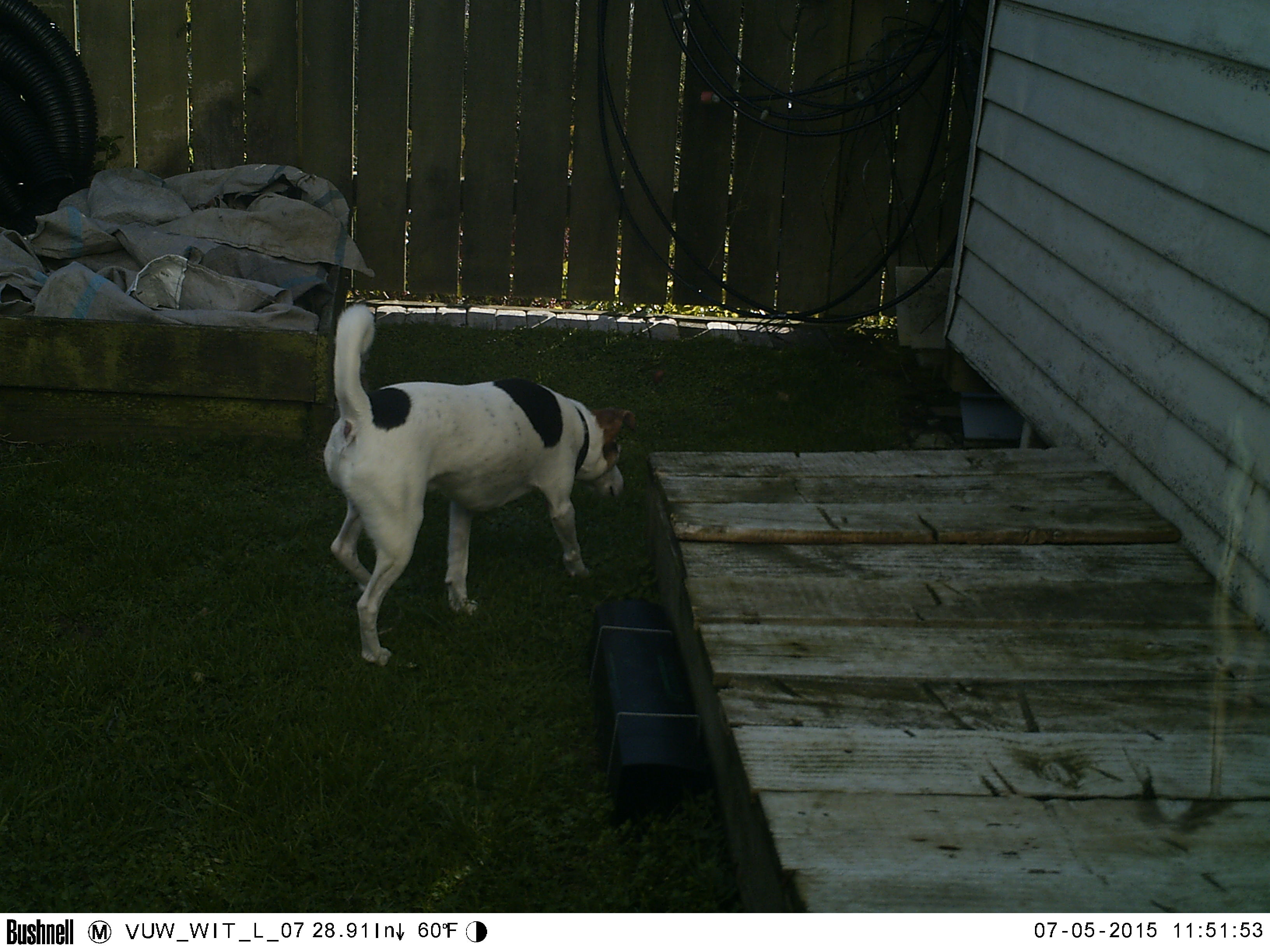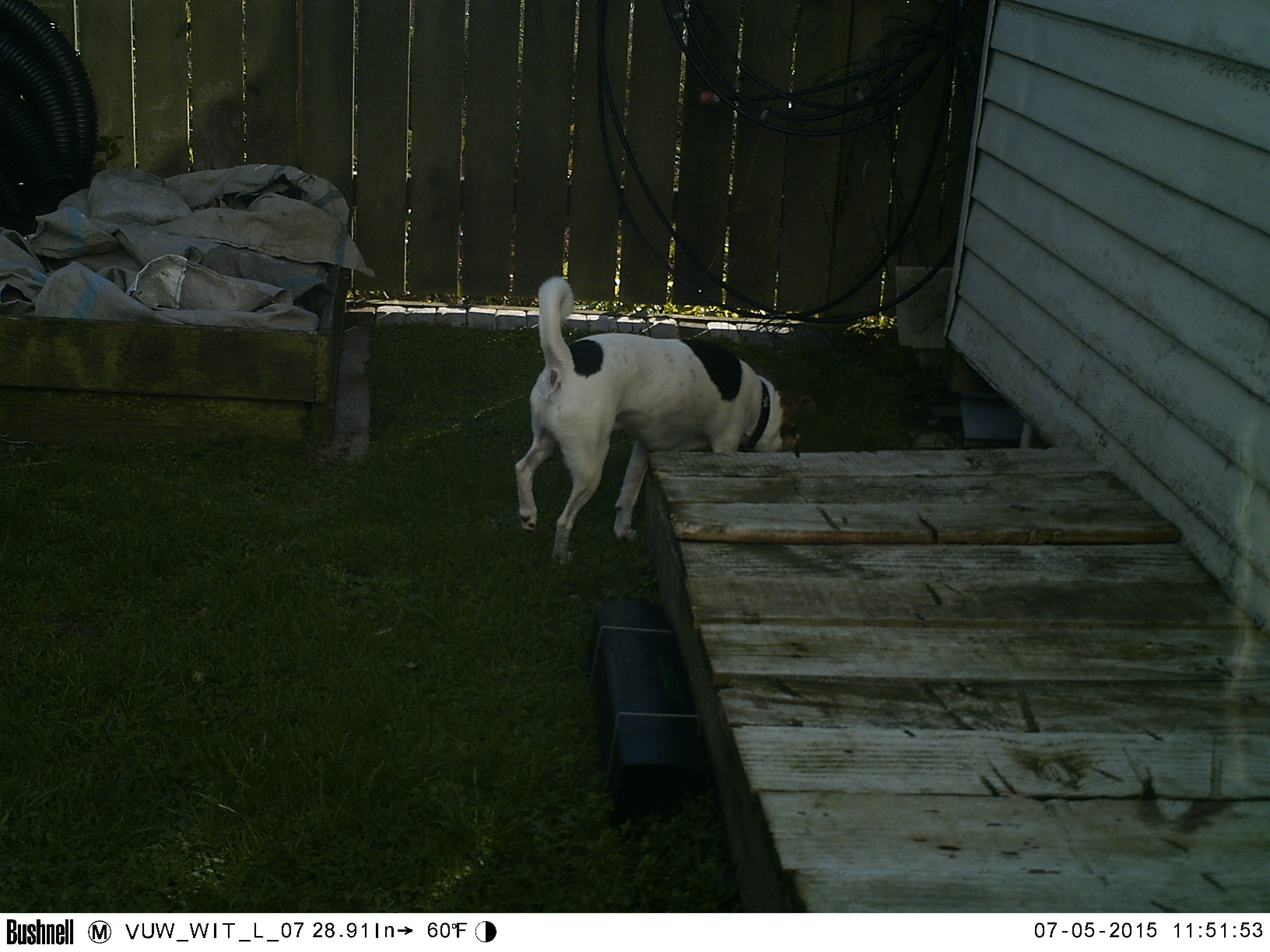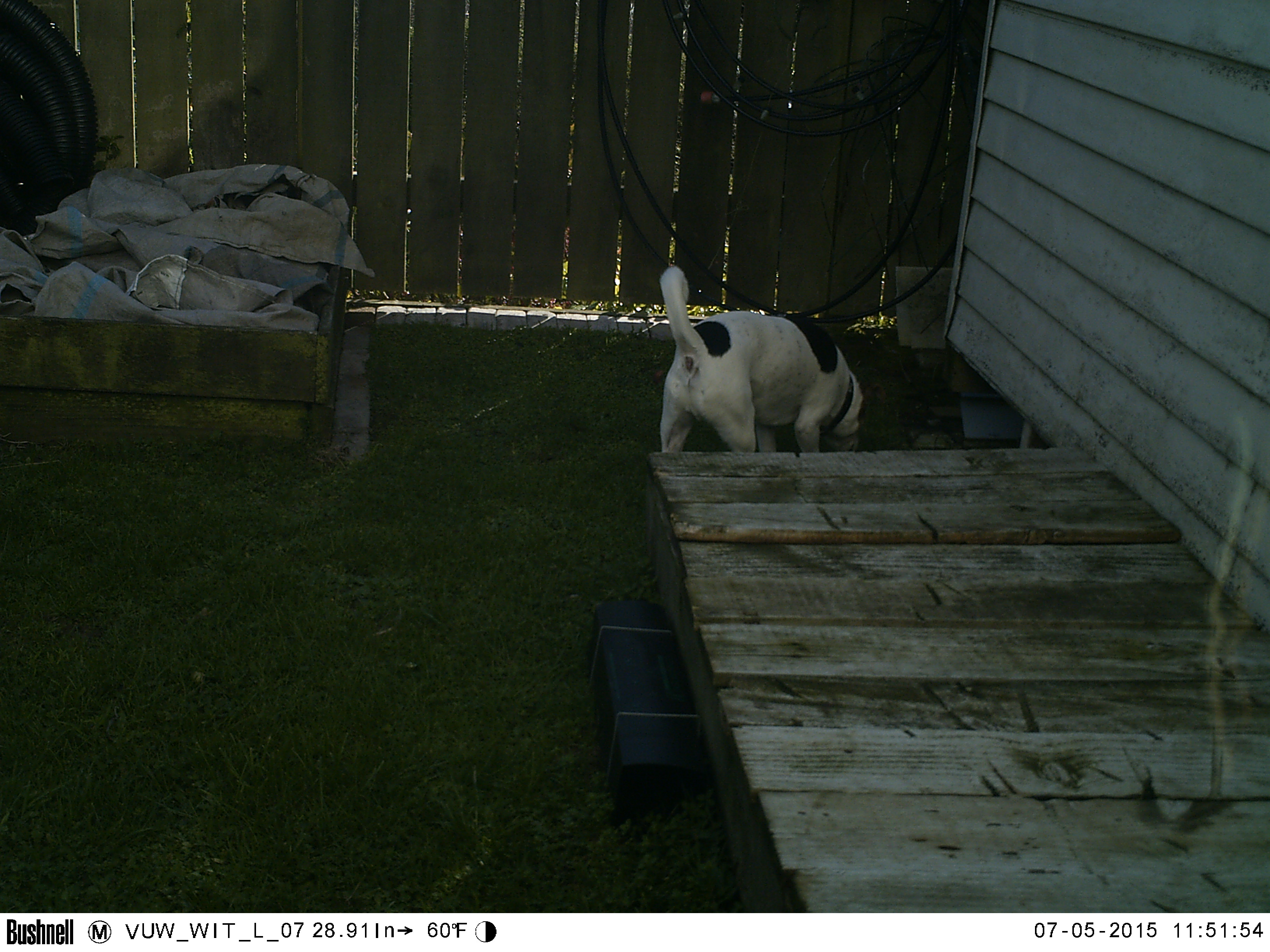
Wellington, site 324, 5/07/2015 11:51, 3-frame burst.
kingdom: Animalia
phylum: Chordata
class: Mammalia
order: Carnivora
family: Canidae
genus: Canis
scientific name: Canis familiaris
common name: dog